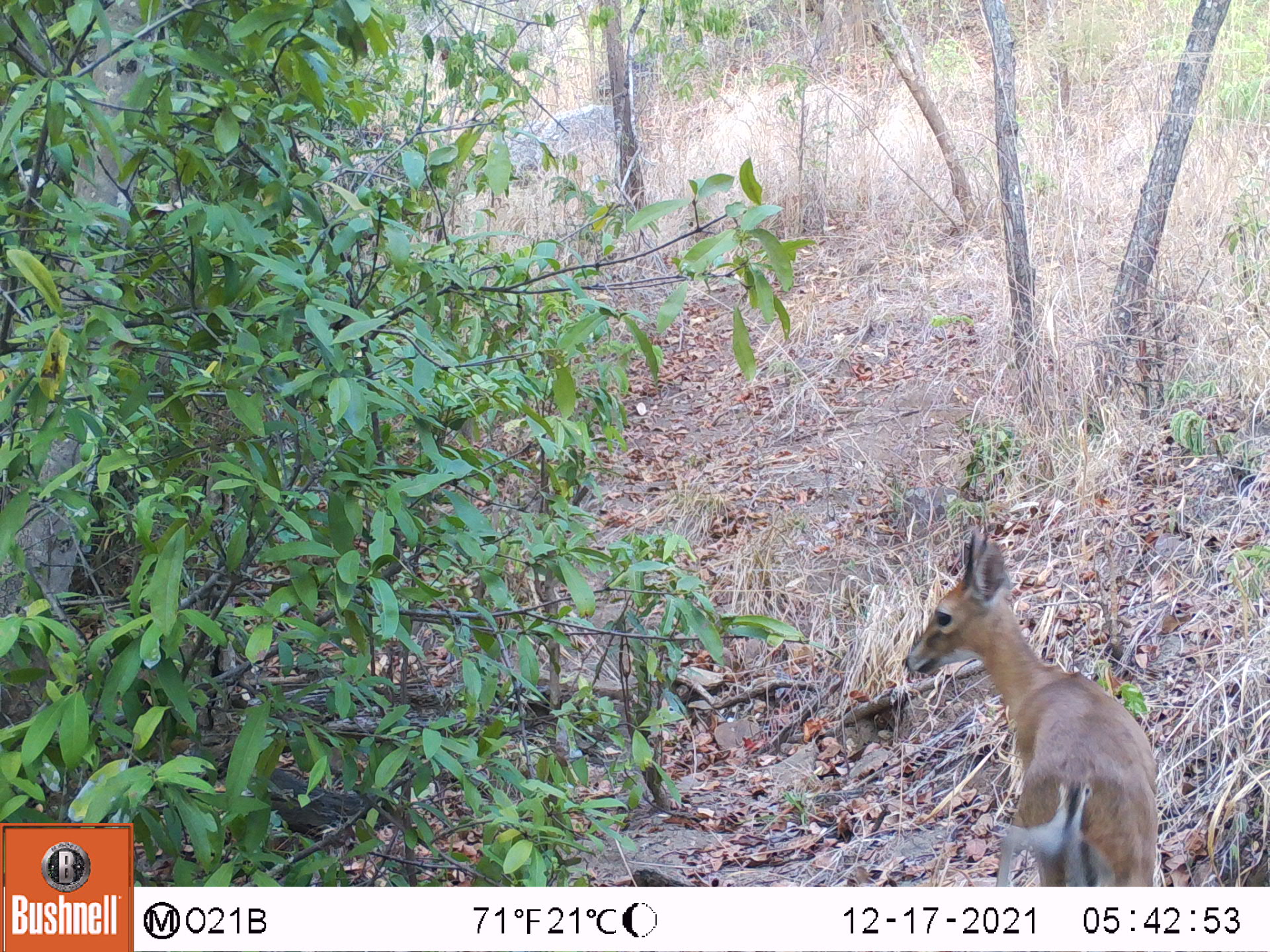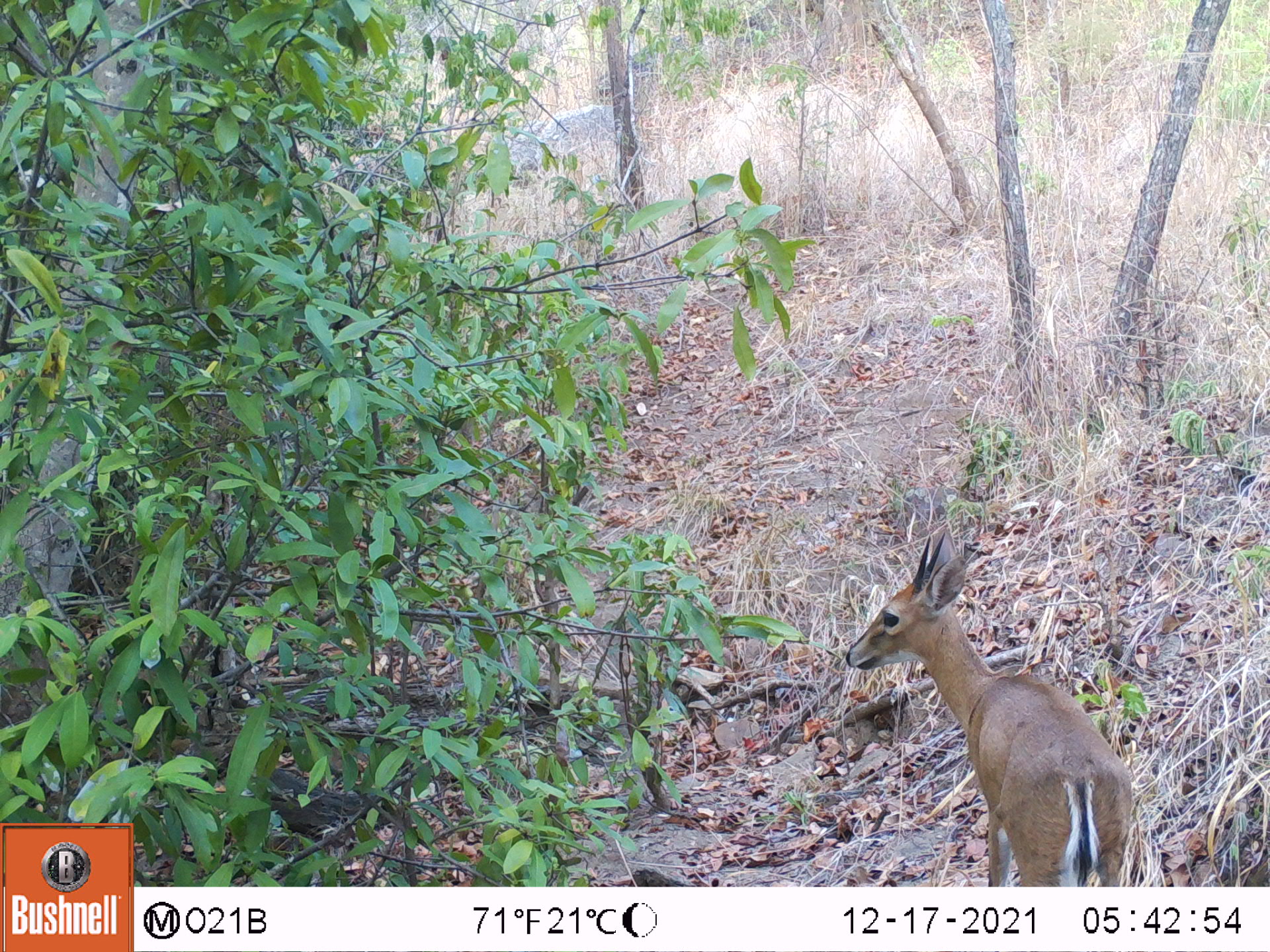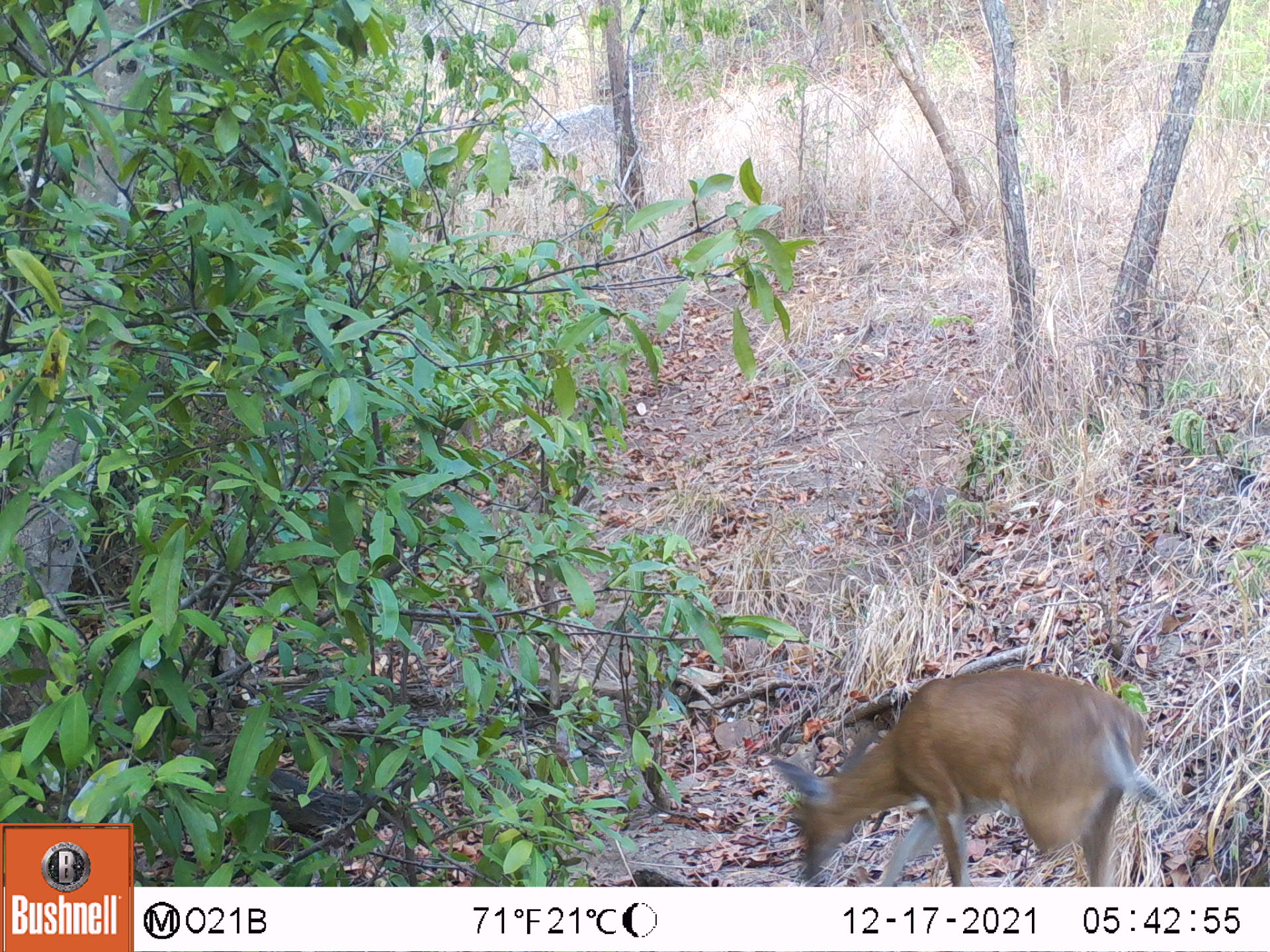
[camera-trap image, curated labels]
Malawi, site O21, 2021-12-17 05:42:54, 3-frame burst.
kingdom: Animalia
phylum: Chordata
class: Mammalia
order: Artiodactyla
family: Bovidae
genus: Sylvicapra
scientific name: Sylvicapra grimmia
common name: common duiker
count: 1